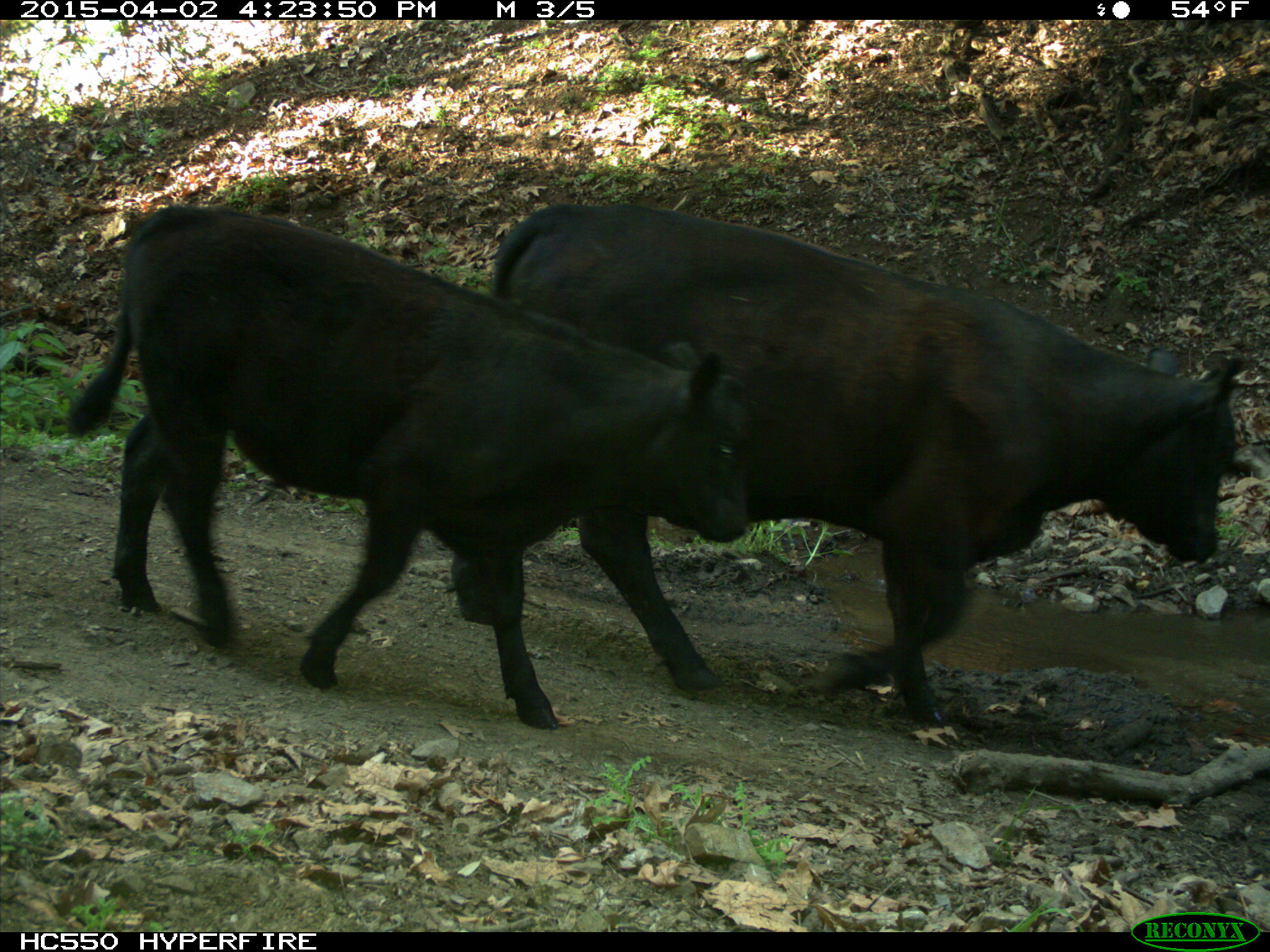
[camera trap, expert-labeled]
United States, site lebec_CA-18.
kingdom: Animalia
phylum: Chordata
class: Mammalia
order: Artiodactyla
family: Bovidae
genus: Bos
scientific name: Bos taurus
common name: domestic cow